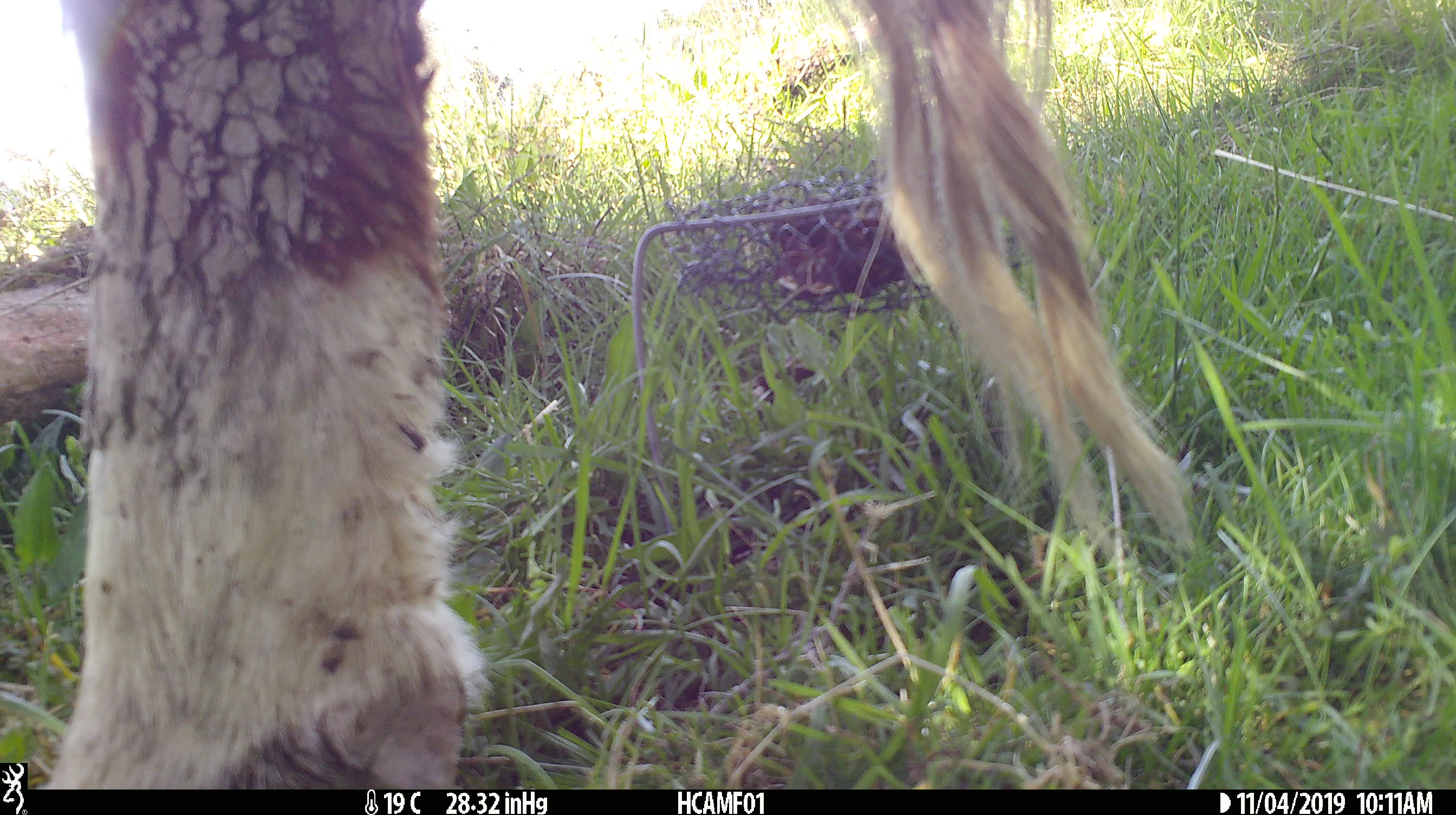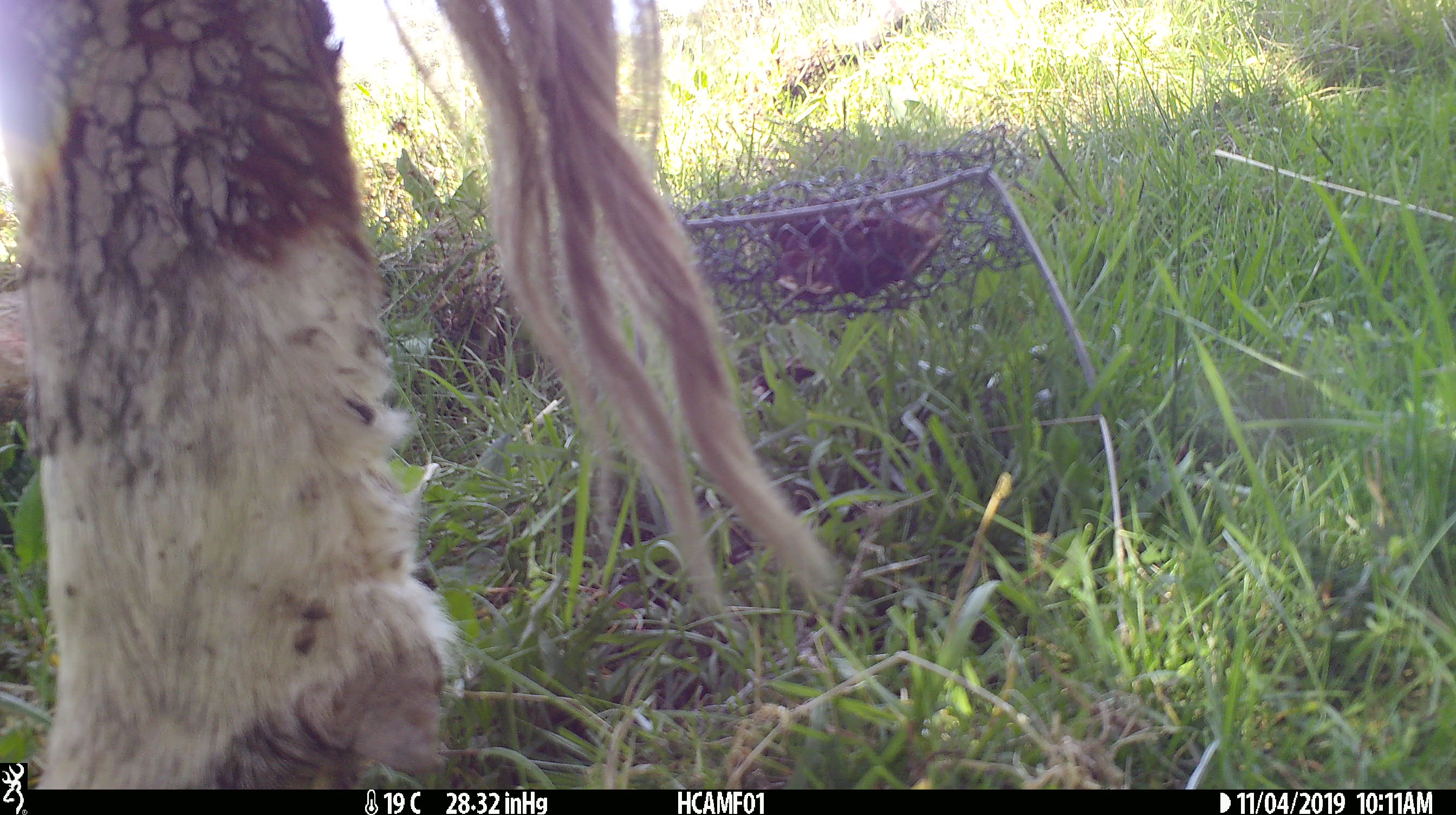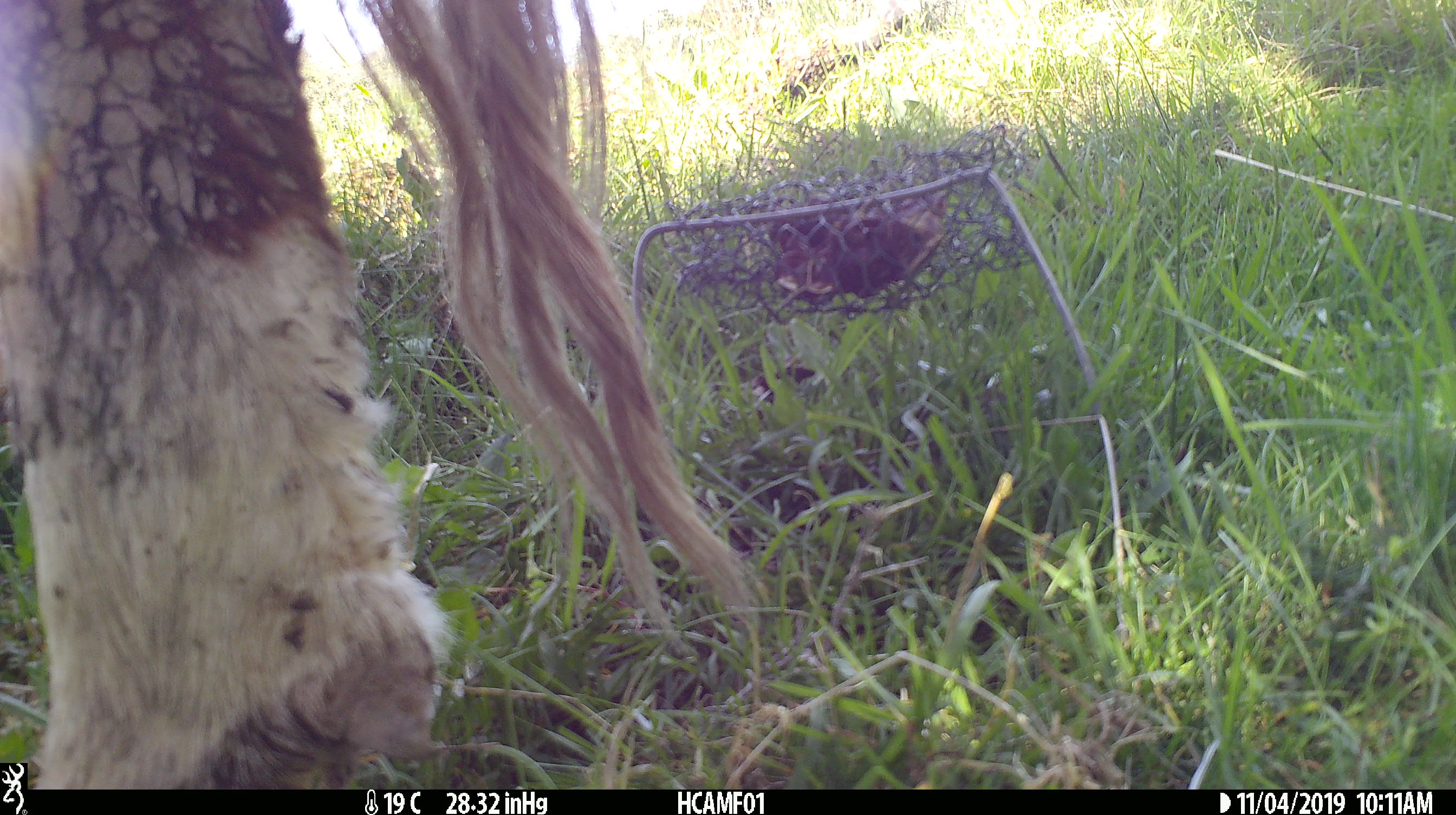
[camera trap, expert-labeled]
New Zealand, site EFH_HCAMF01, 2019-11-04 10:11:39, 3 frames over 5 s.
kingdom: Animalia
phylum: Chordata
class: Mammalia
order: Artiodactyla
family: Bovidae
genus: Bos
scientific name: Bos taurus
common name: domestic cow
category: cow